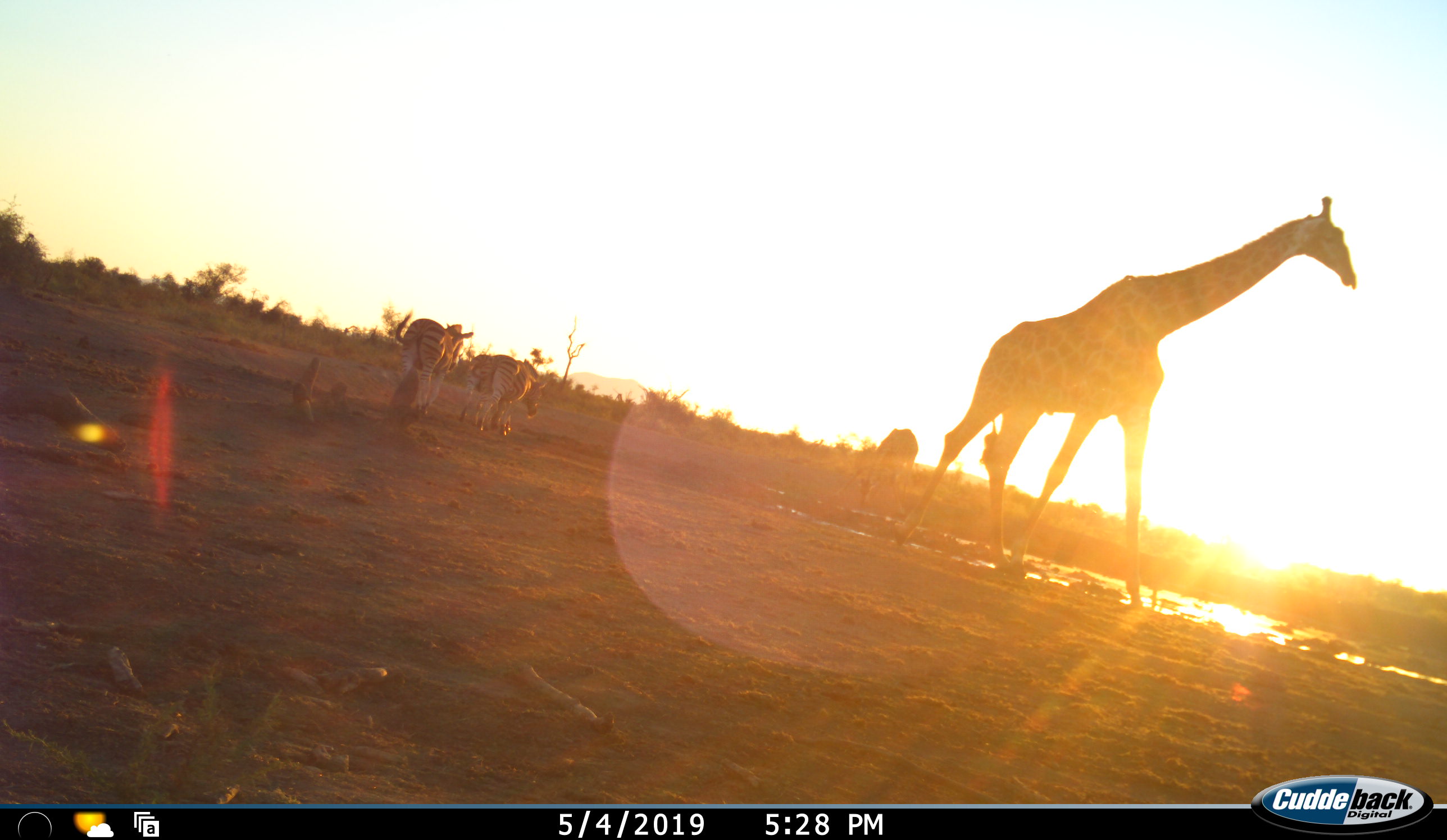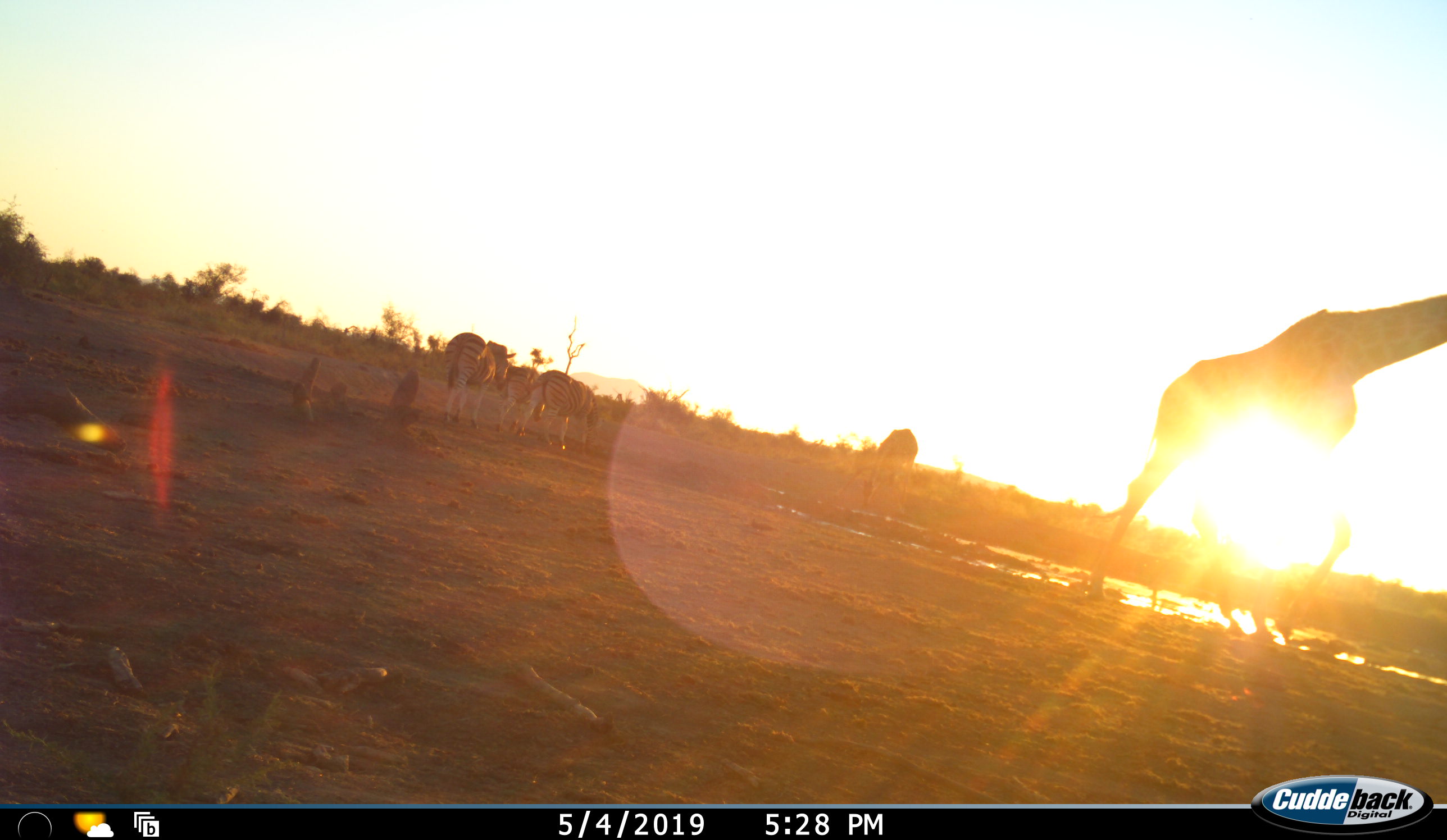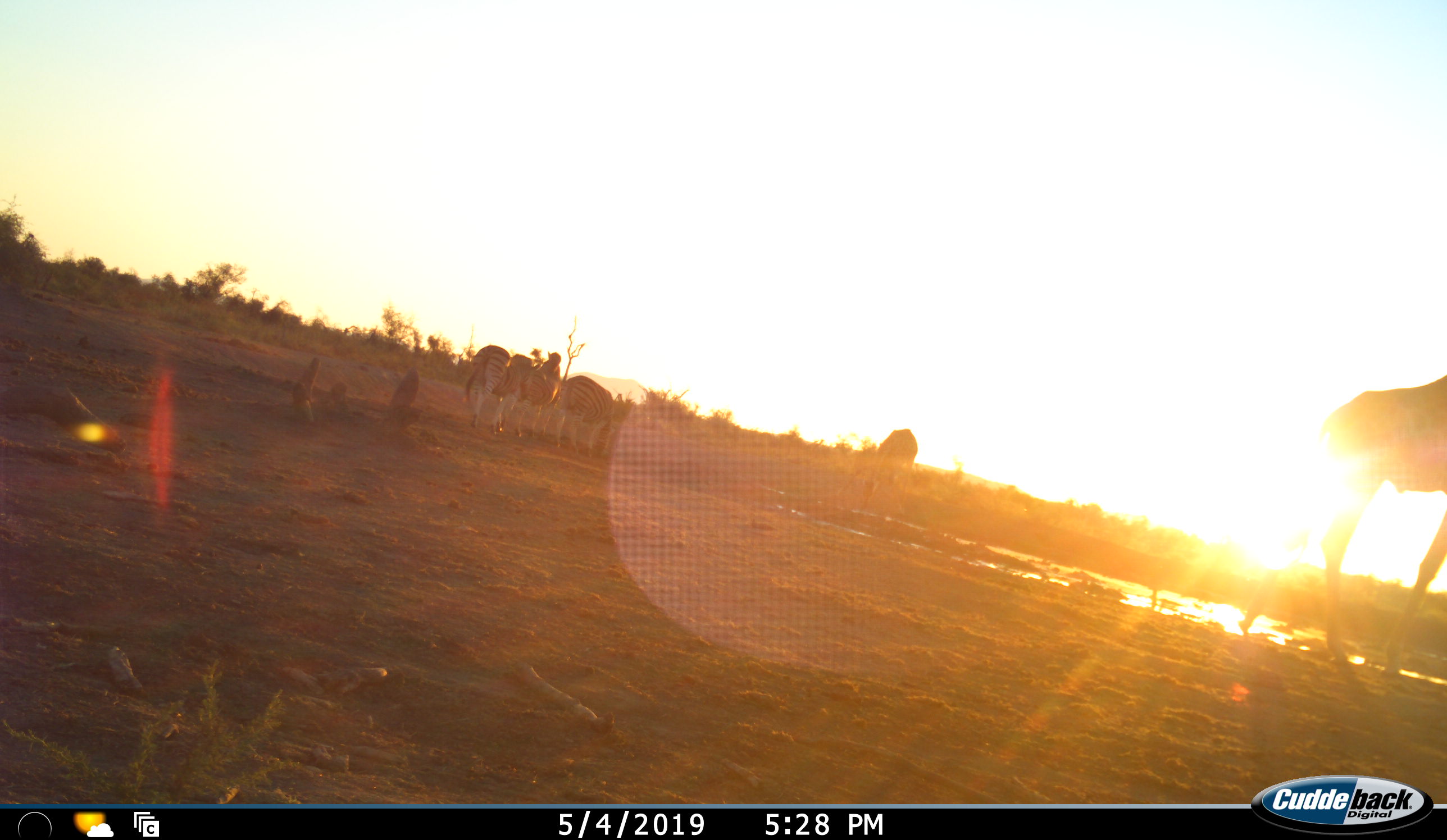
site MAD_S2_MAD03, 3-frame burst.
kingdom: Animalia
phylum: Chordata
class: Mammalia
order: Artiodactyla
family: Giraffidae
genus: Giraffa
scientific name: Giraffa camelopardalis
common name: giraffe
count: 2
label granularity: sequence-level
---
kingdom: Animalia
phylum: Chordata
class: Mammalia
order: Perissodactyla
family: Equidae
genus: Equus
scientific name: Equus quagga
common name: plains zebra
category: zebraplains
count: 3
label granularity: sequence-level